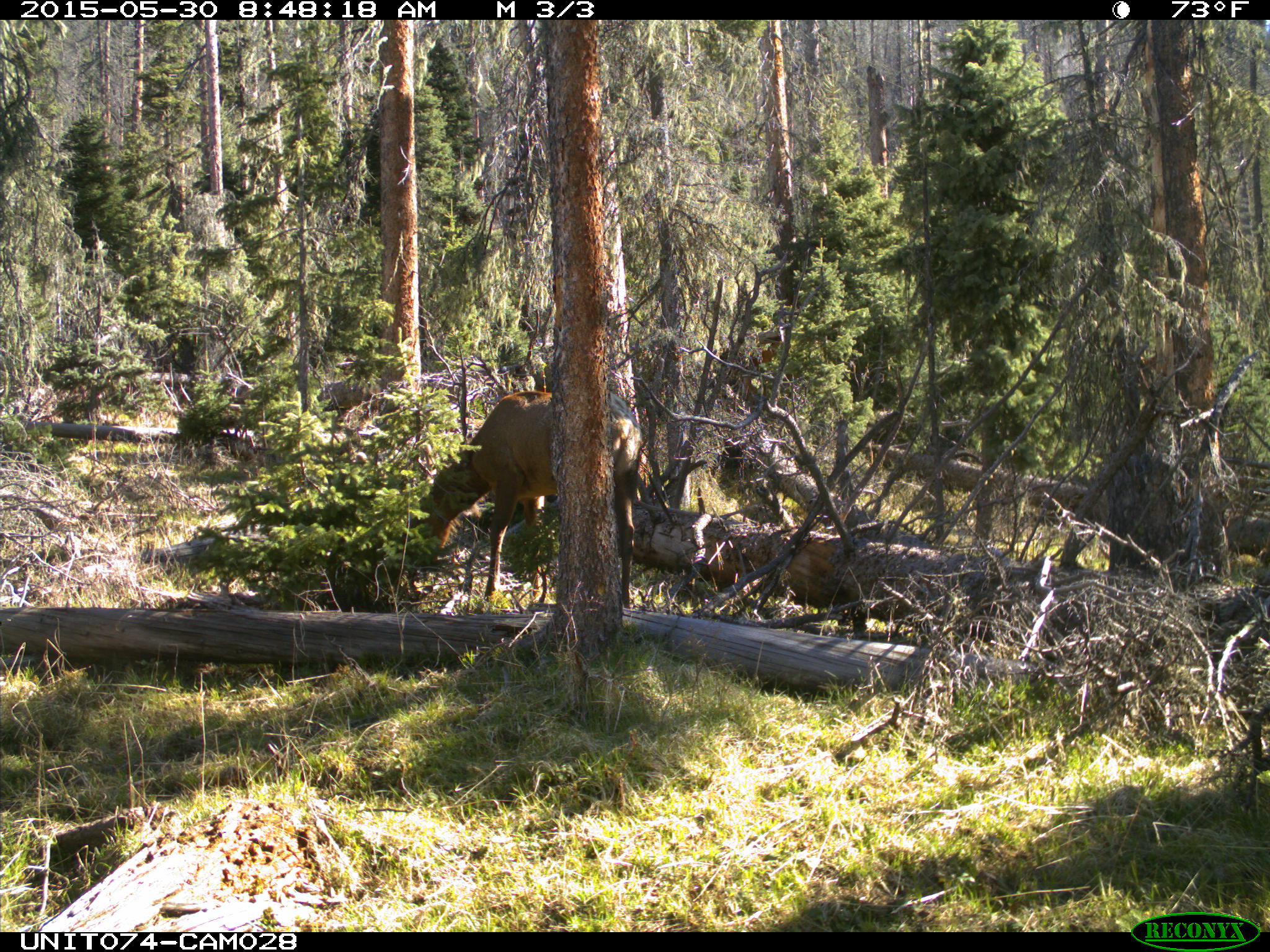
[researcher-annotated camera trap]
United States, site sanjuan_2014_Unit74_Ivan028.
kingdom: Animalia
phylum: Chordata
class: Mammalia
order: Artiodactyla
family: Cervidae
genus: Cervus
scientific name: Cervus elaphus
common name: red deer